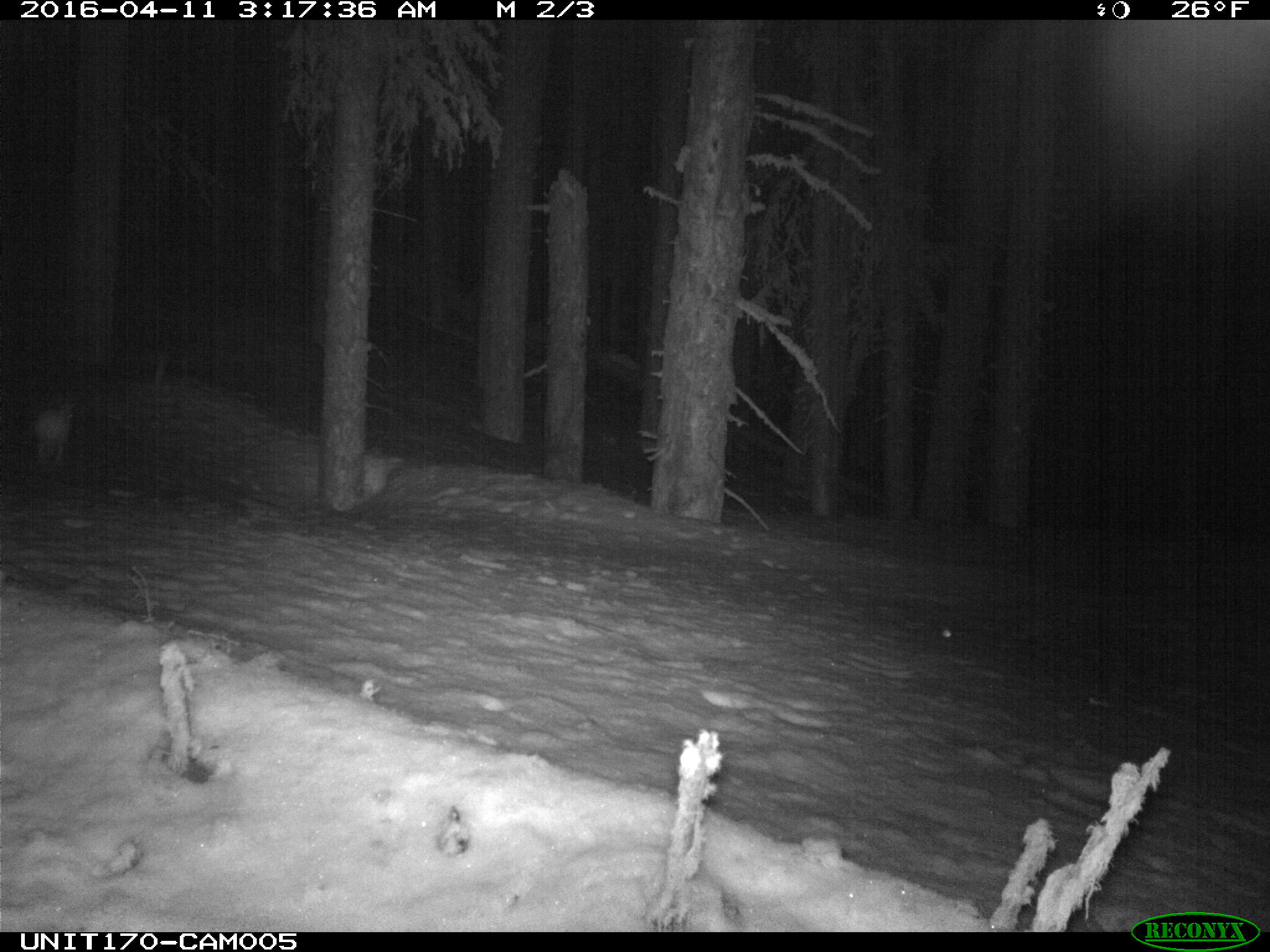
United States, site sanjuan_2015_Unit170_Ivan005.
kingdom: Animalia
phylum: Chordata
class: Mammalia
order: Lagomorpha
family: Leporidae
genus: Lepus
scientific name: Lepus americanus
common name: snowshoe hare